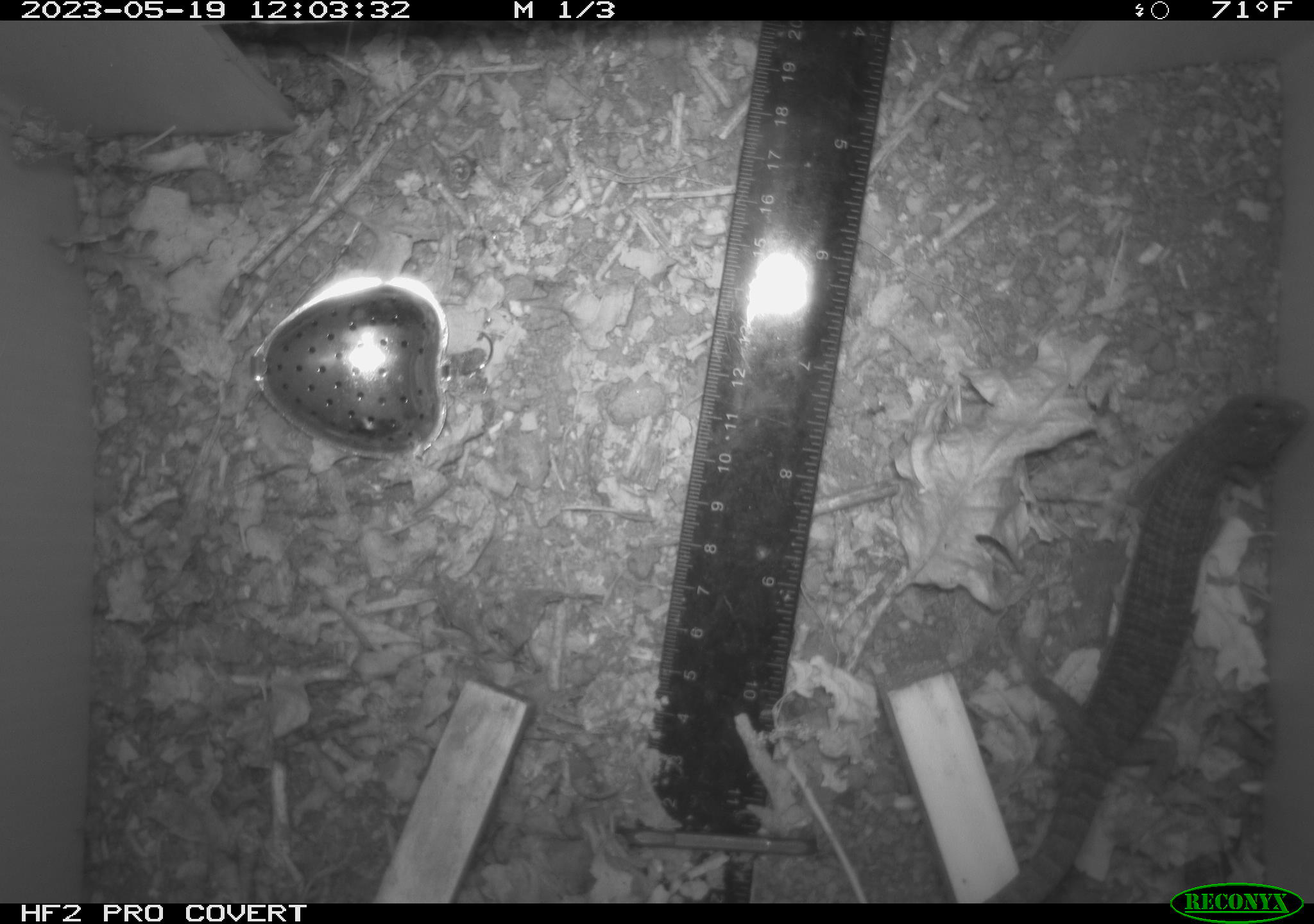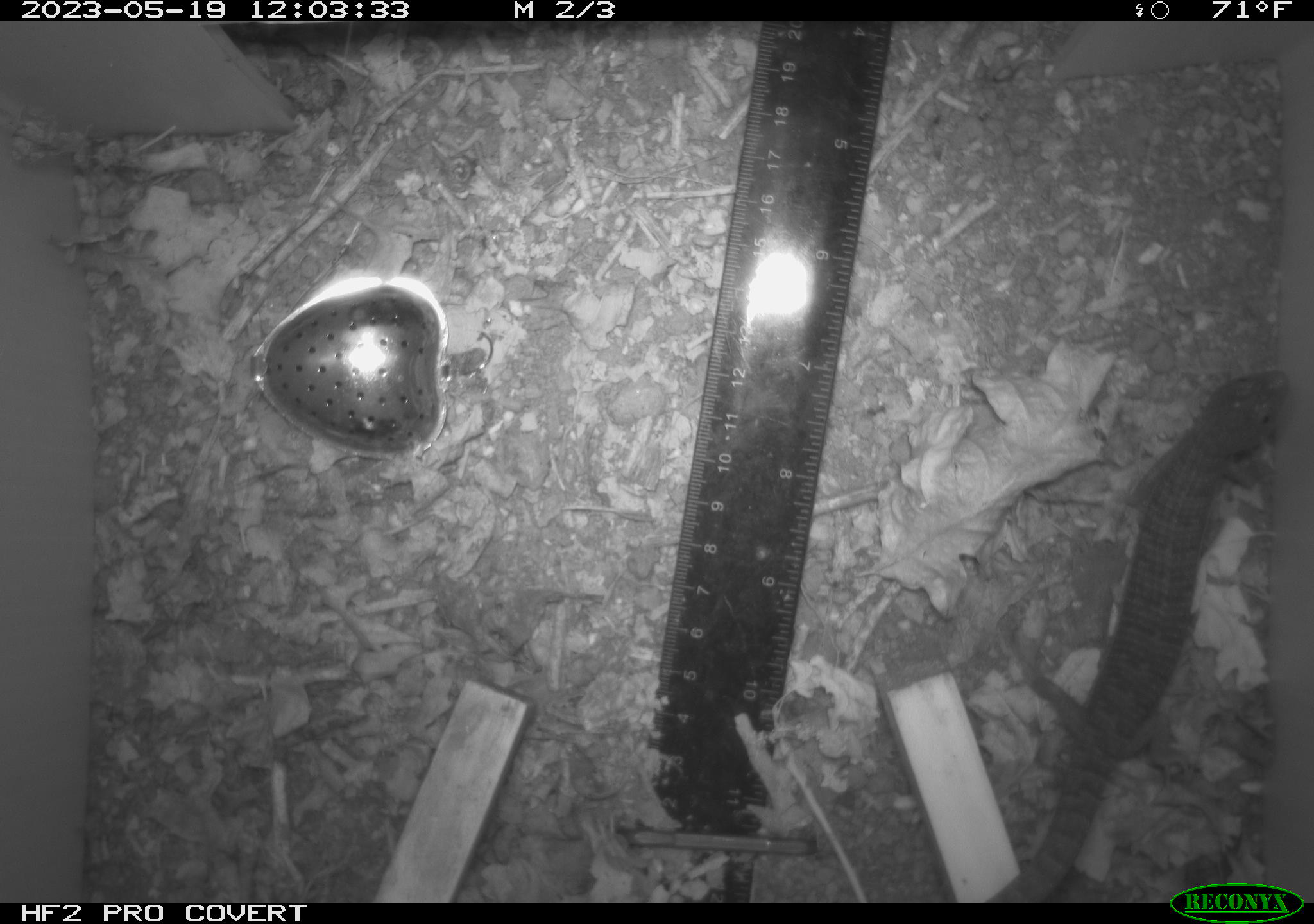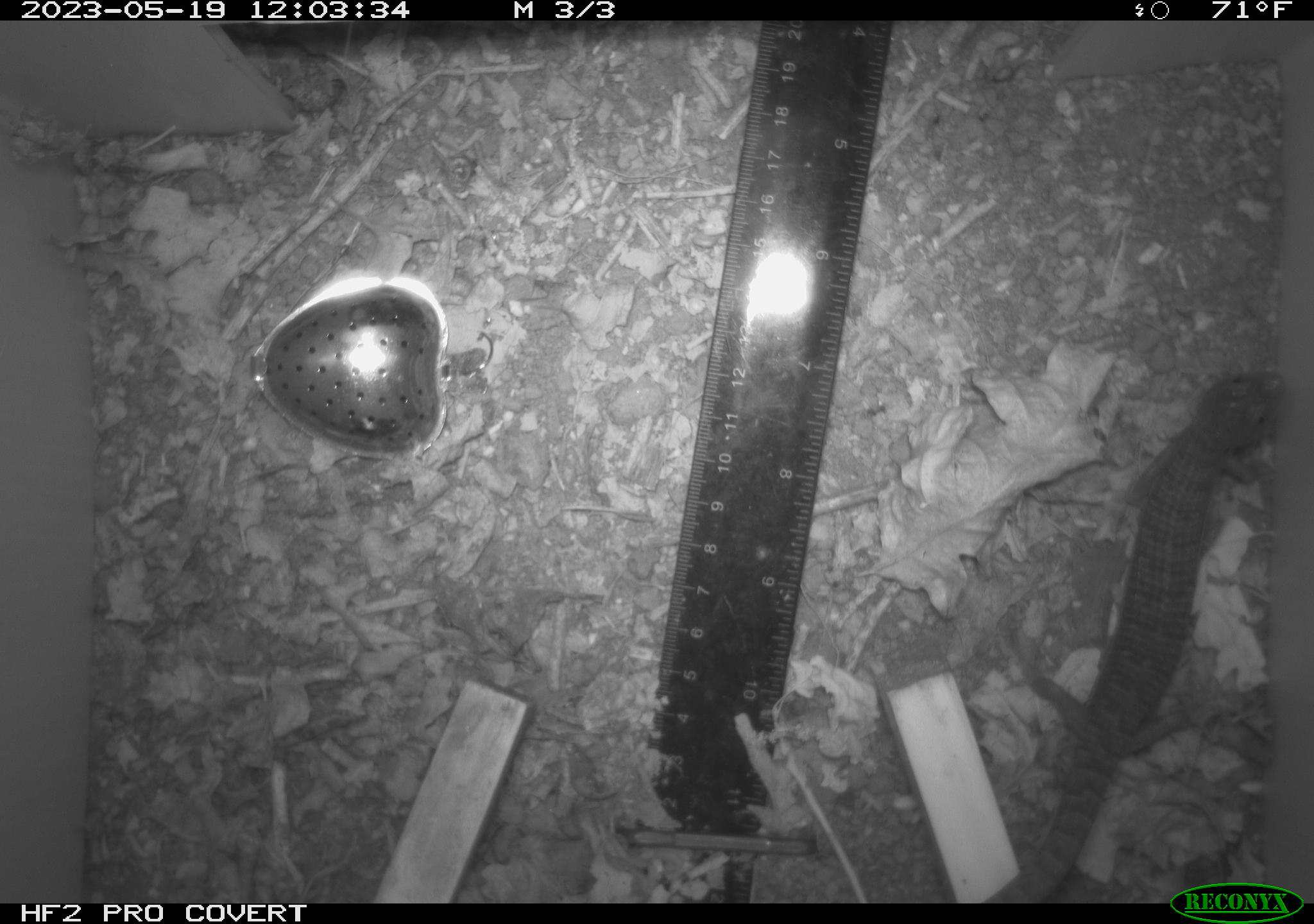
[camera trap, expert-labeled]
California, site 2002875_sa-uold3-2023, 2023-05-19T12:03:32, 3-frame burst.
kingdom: Animalia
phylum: Chordata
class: Reptilia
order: Squamata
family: Anguidae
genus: Elgaria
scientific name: Elgaria multicarinata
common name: southern alligator lizard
Southern alligator lizard (Elgaria multicarinata).